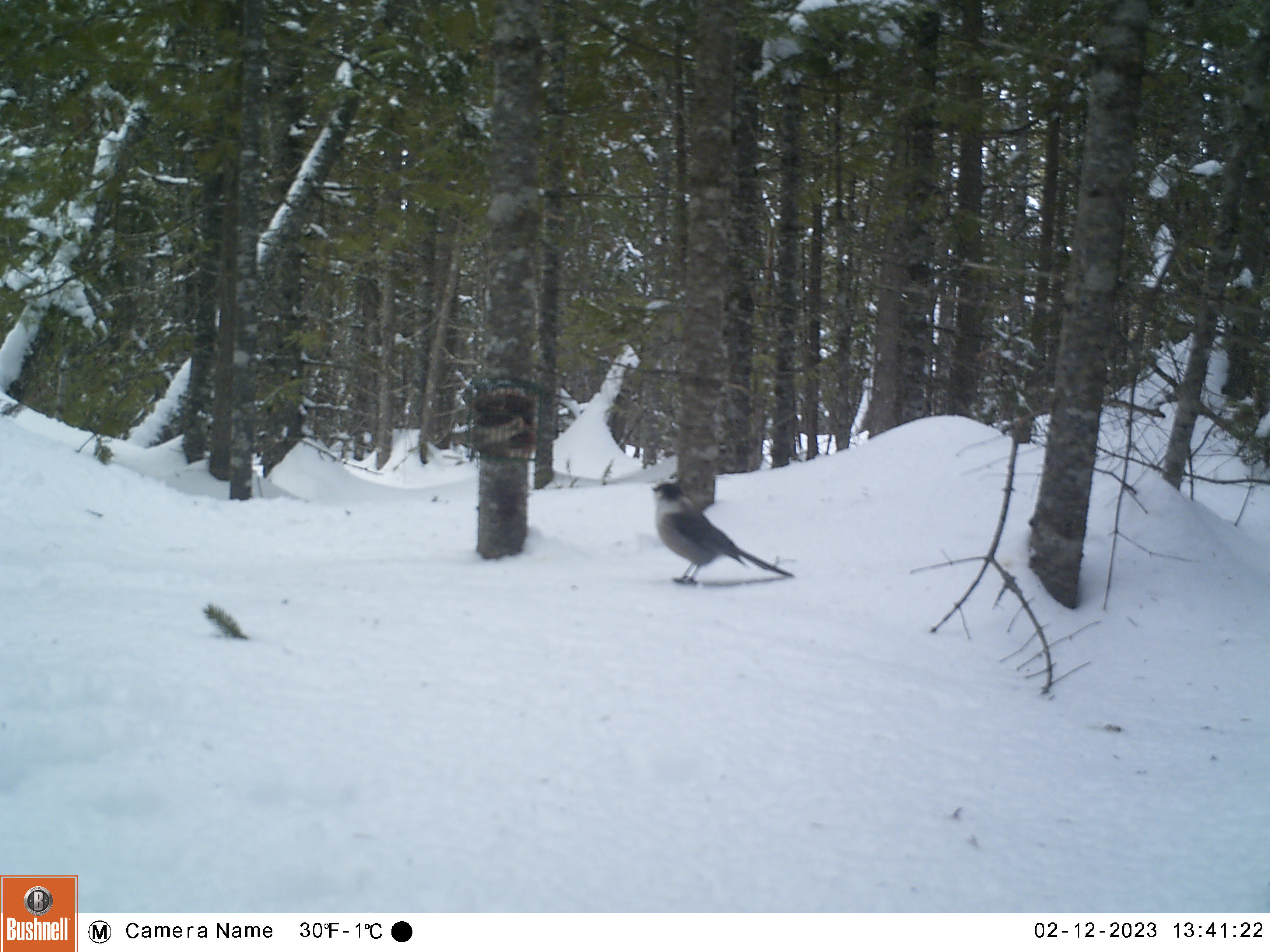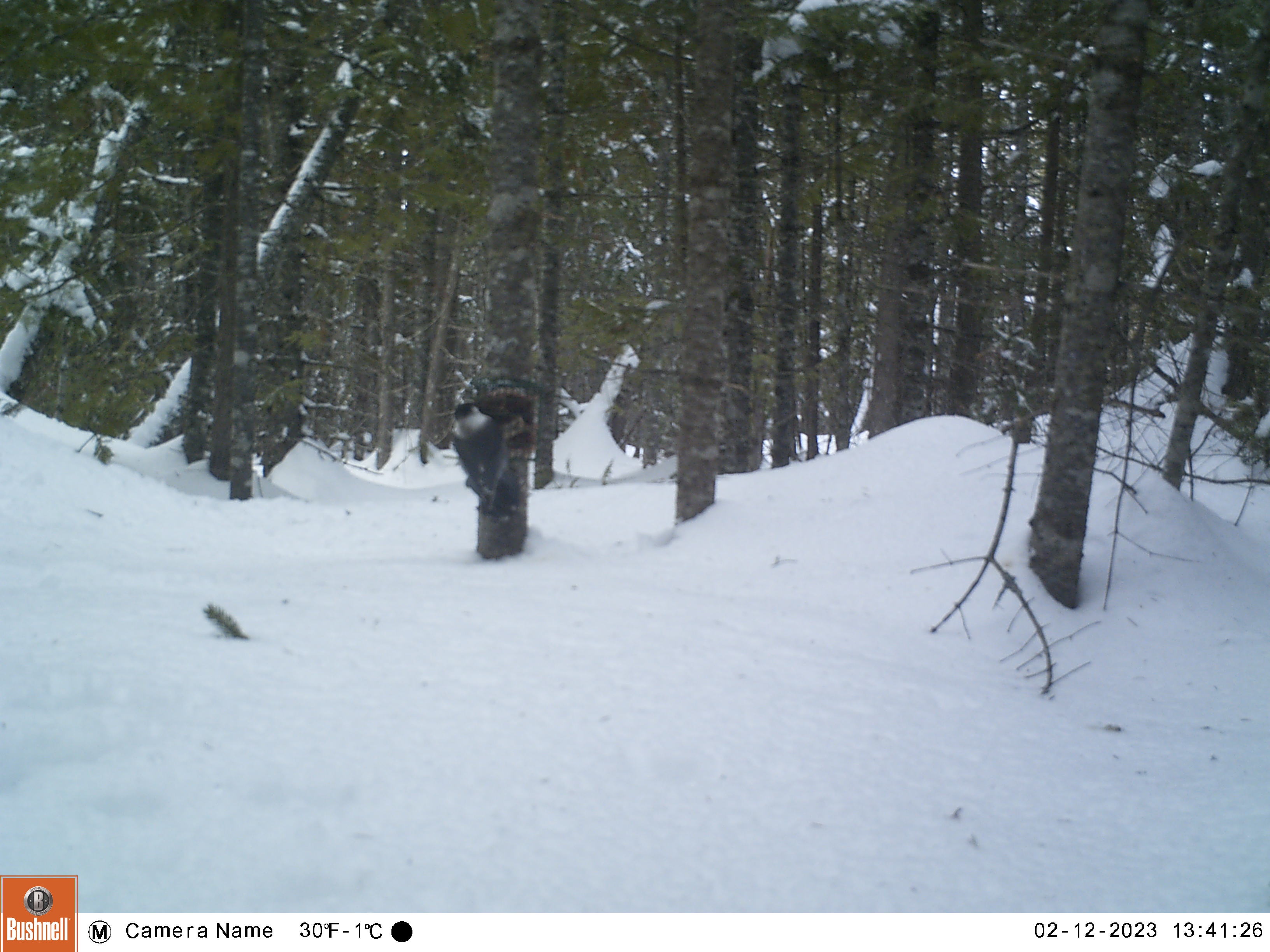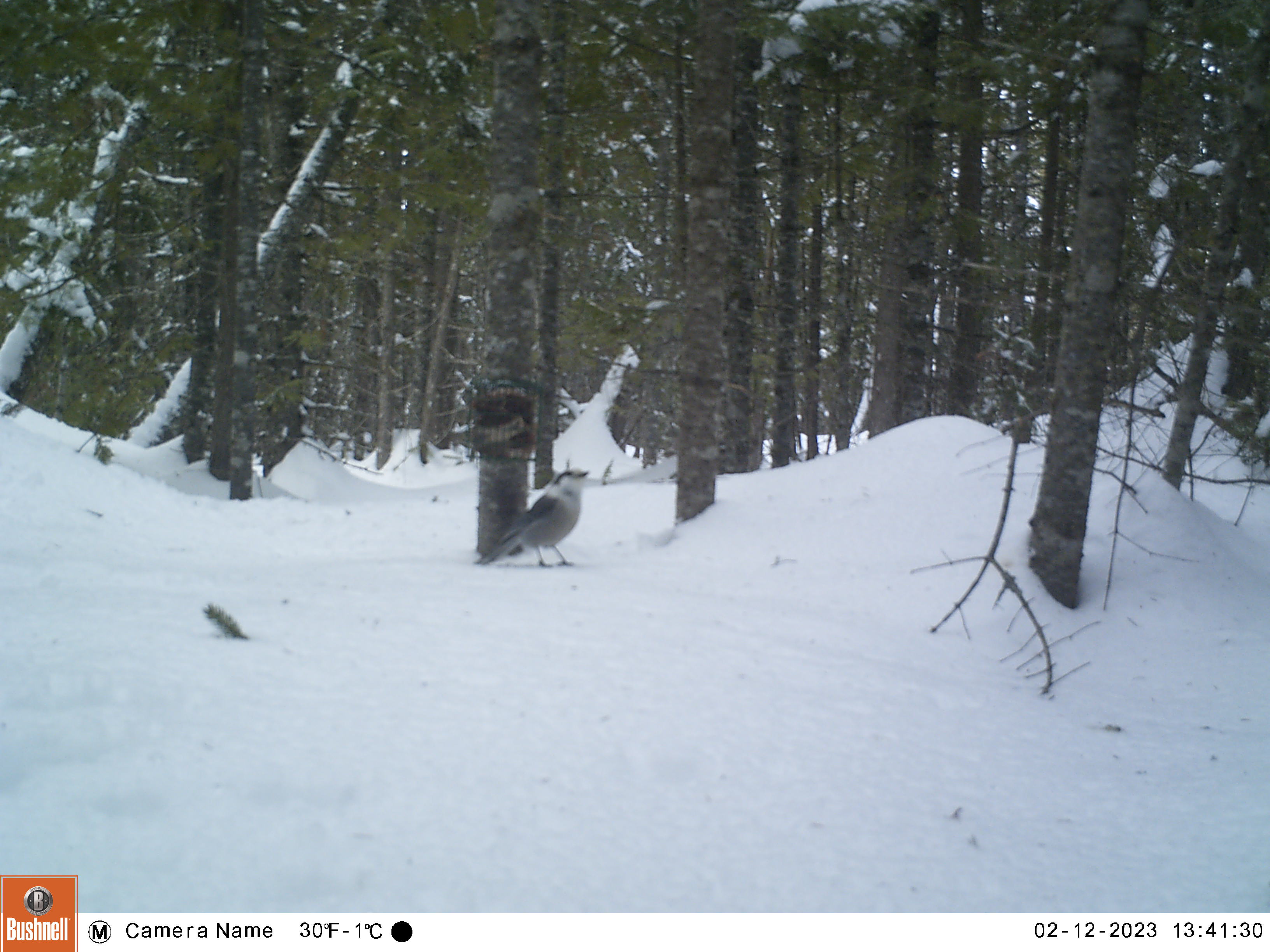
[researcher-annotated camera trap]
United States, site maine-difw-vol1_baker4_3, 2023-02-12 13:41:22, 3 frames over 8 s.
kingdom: Animalia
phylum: Chordata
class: Aves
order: Passeriformes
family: Corvidae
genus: Perisoreus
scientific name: Perisoreus canadensis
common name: canada jay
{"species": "canada jay (Perisoreus canadensis)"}